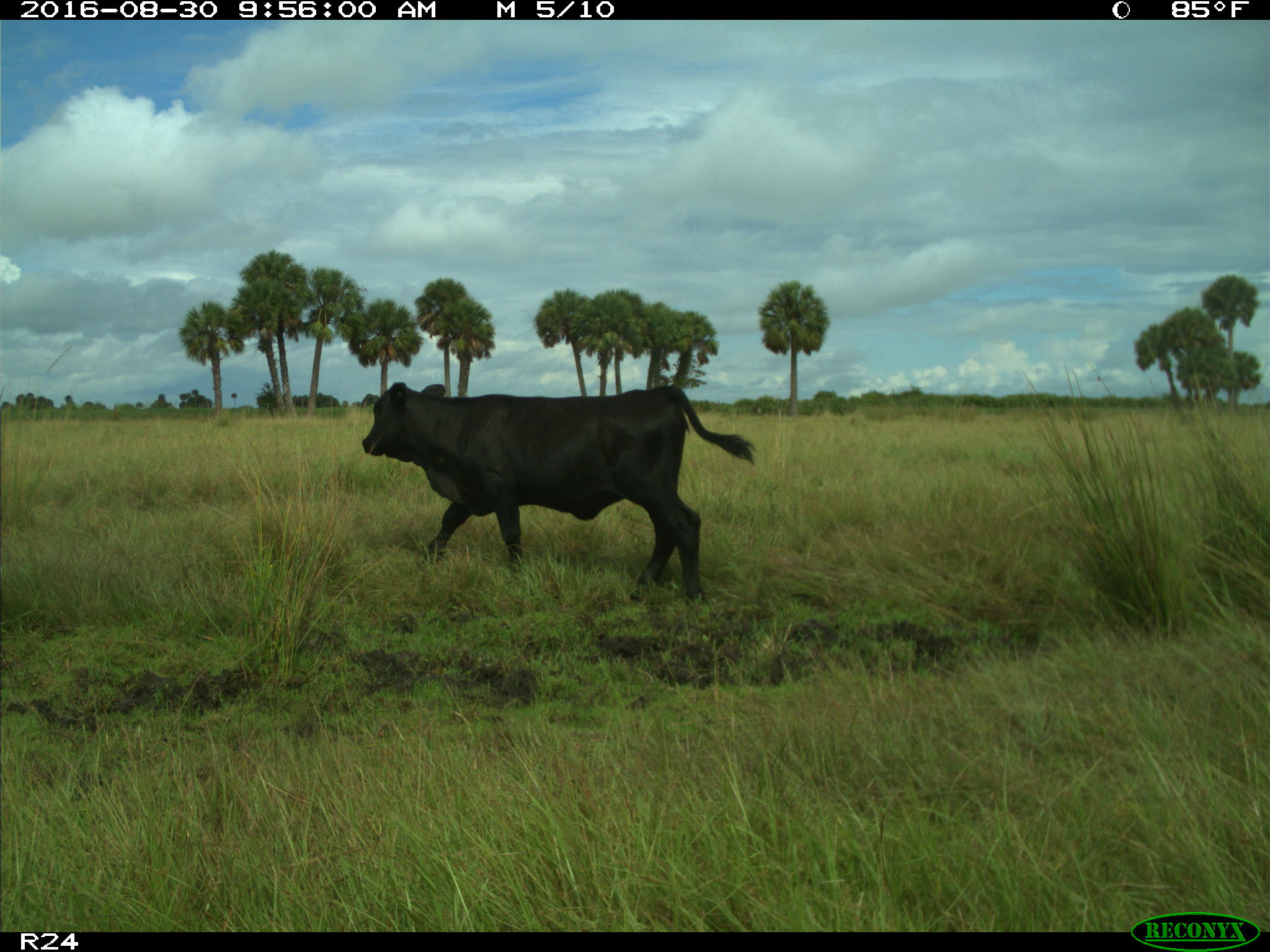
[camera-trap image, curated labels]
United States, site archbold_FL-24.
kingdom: Animalia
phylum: Chordata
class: Mammalia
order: Artiodactyla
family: Bovidae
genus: Bos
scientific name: Bos taurus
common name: domestic cow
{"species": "Bos taurus (domestic cow)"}